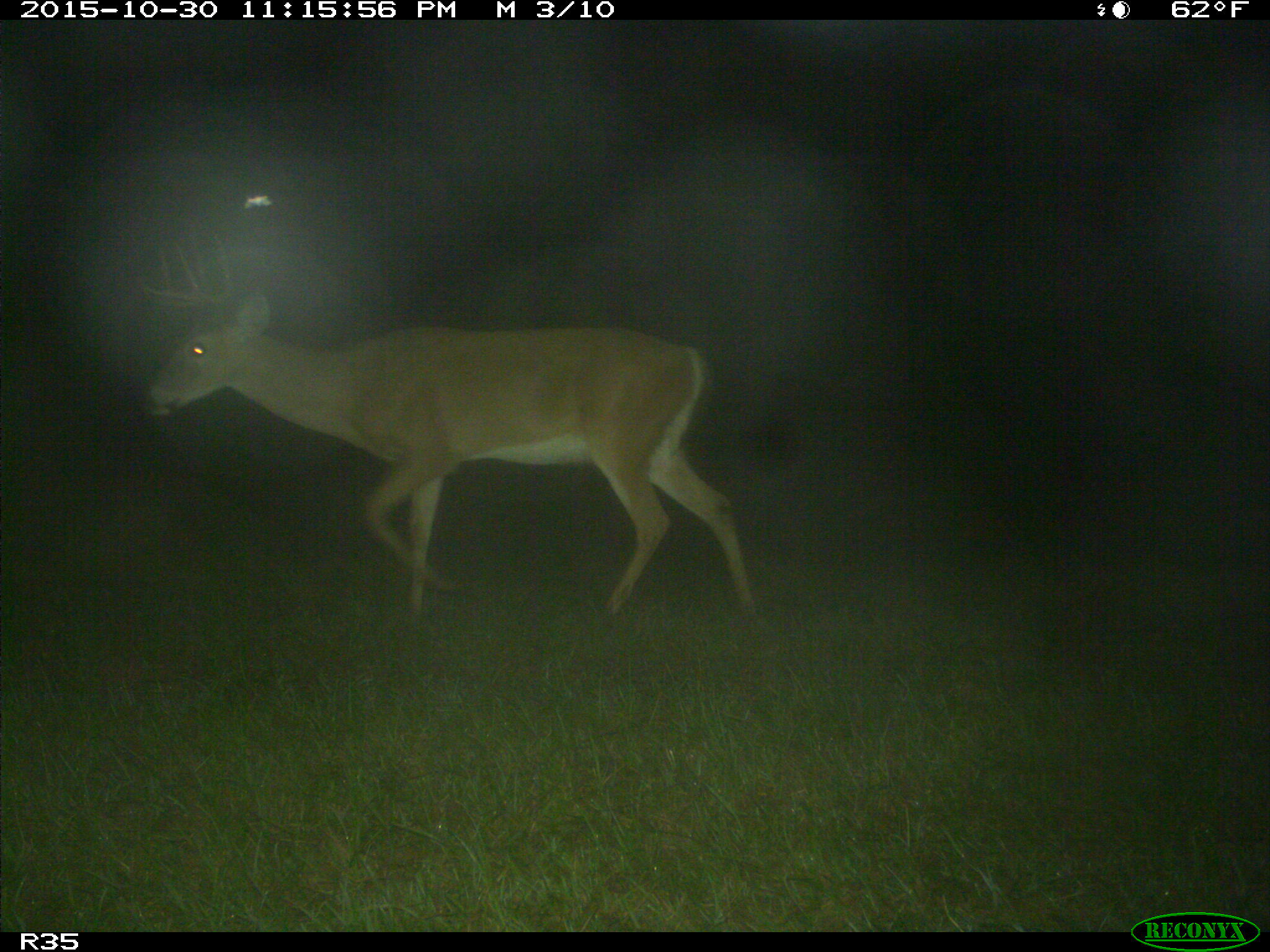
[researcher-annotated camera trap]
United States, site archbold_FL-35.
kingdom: Animalia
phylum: Chordata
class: Mammalia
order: Artiodactyla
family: Cervidae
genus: Odocoileus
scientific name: Odocoileus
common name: deer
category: unidentified deer